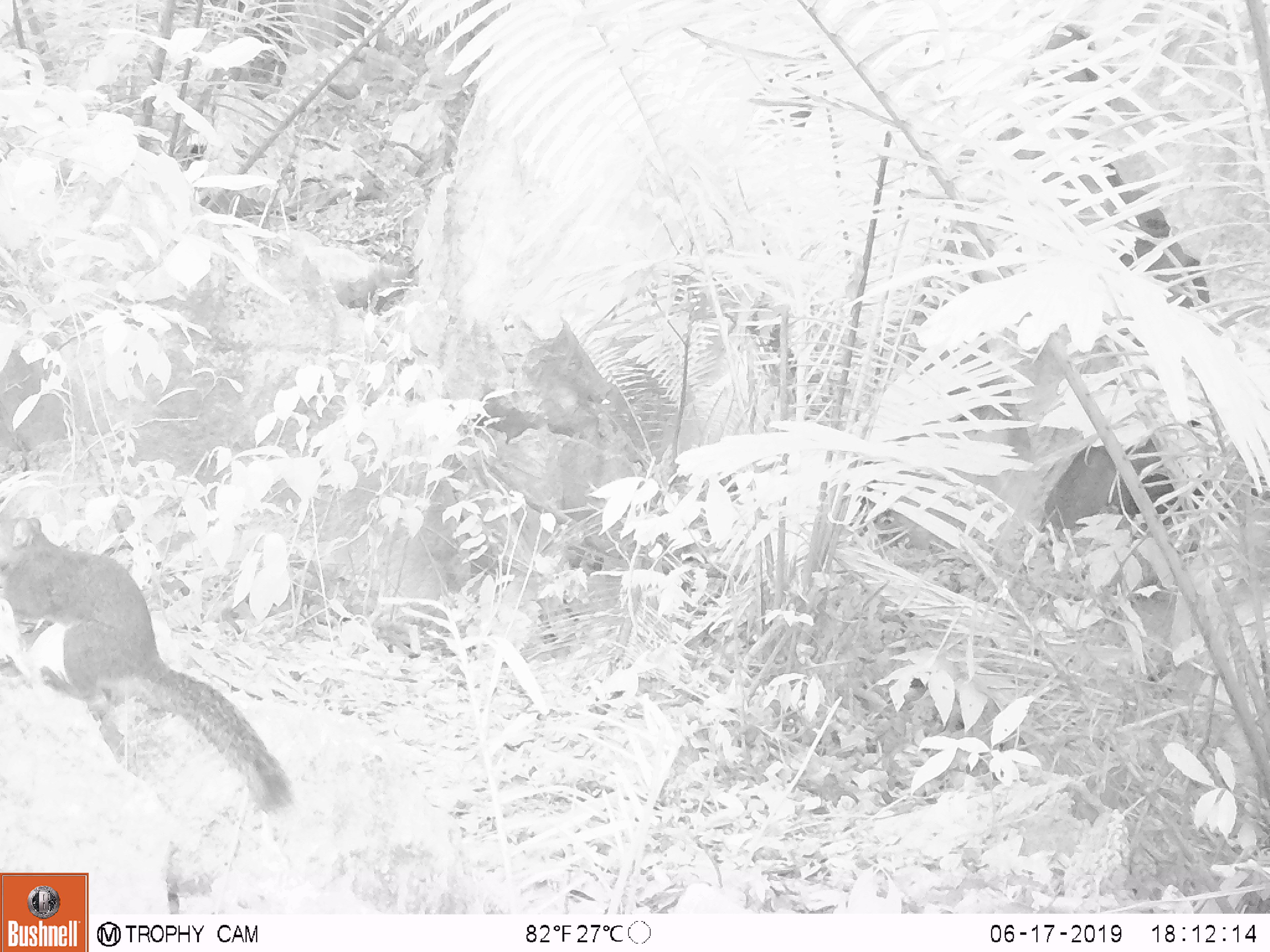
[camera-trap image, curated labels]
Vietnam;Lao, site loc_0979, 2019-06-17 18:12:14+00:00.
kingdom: Animalia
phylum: Chordata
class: Mammalia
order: Rodentia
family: Sciuridae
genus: Dremomys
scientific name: Dremomys rufigenis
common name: red-cheeked squirrel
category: red cheeked squirrel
Red cheeked squirrel (red-cheeked squirrel) (Dremomys rufigenis). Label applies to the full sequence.